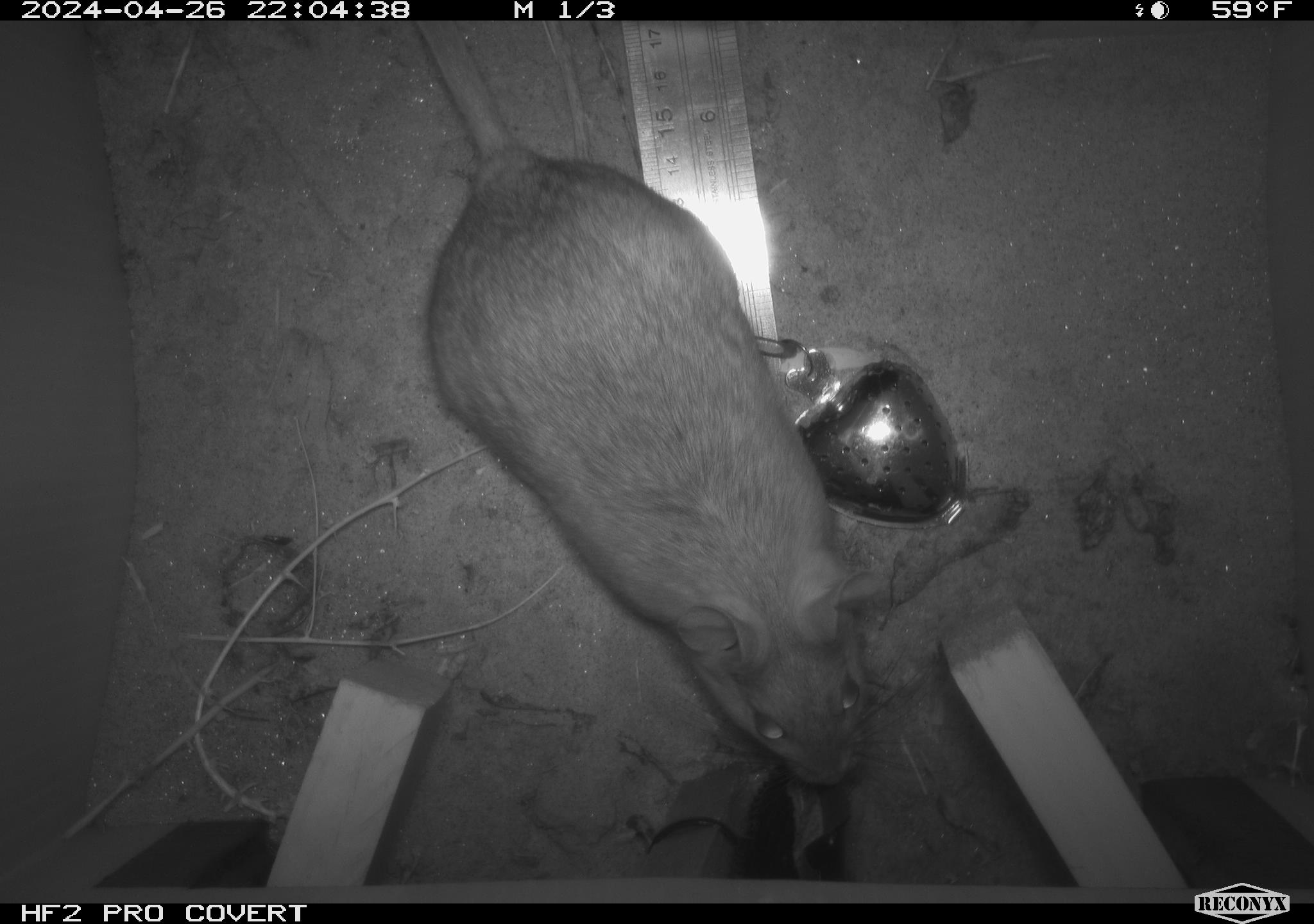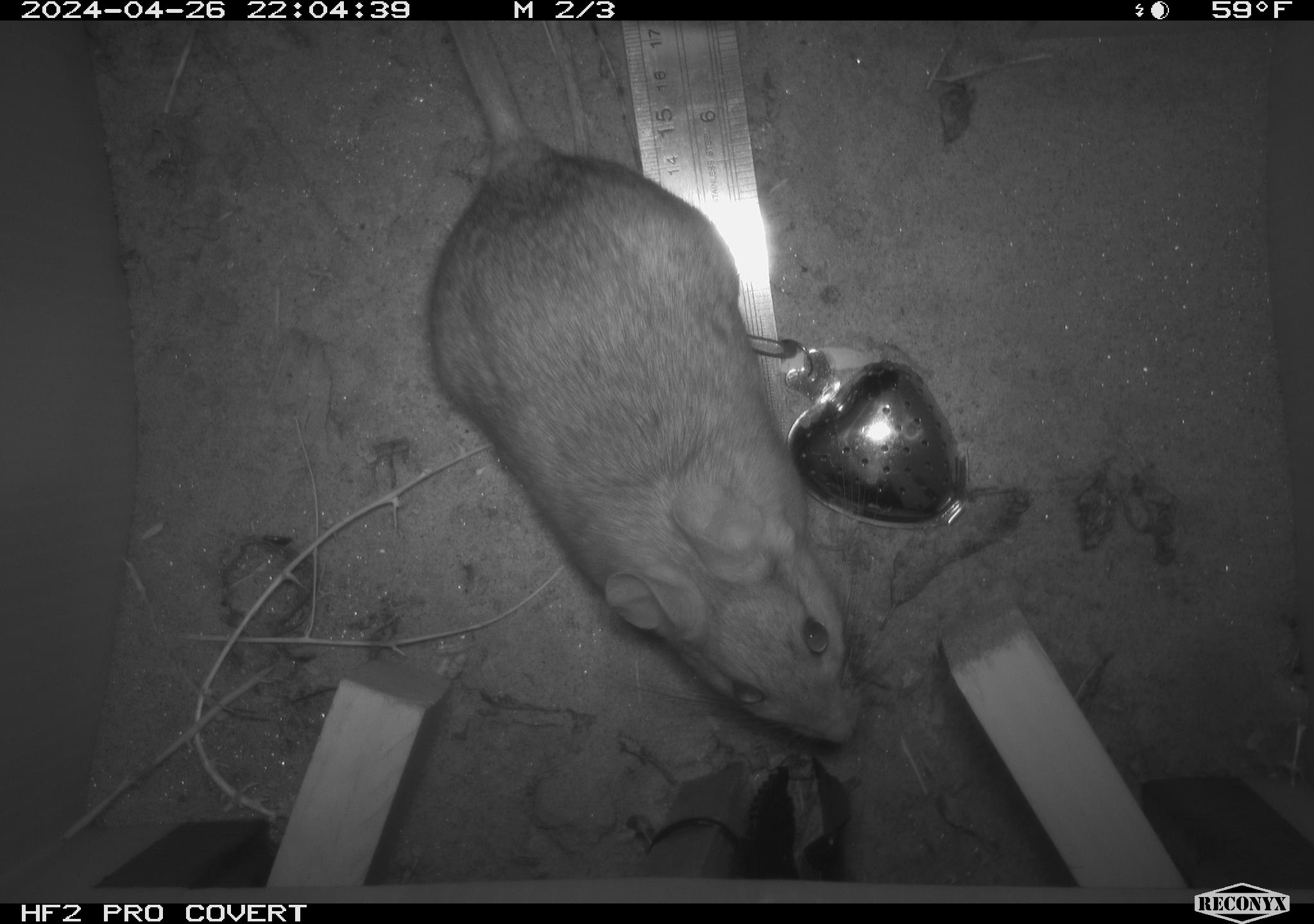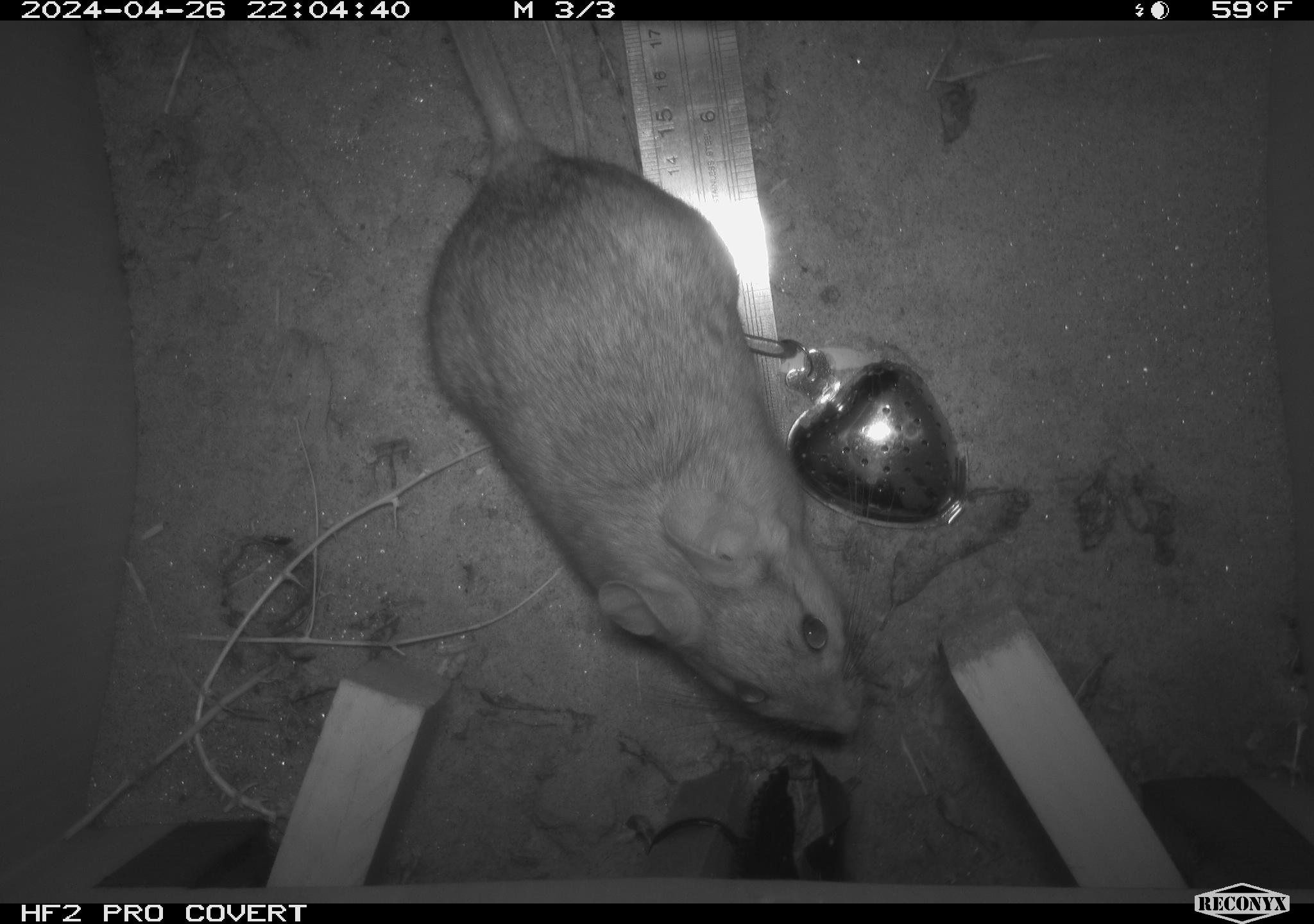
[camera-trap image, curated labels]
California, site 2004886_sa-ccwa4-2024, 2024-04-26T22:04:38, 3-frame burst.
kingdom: Animalia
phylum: Chordata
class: Mammalia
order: Rodentia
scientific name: Rodentia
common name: woodrat or rat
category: woodrat or rat species